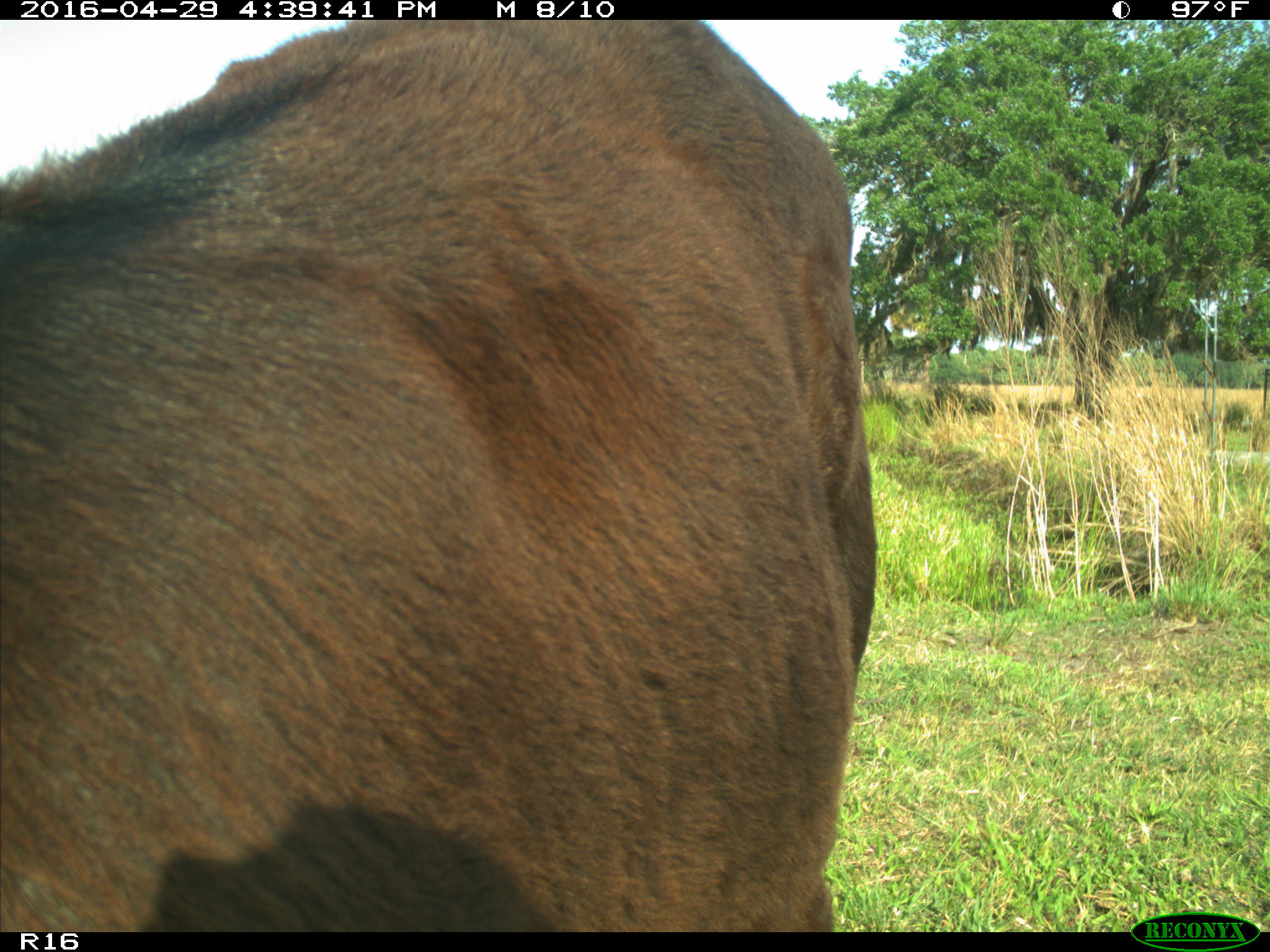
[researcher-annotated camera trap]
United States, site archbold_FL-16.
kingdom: Animalia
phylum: Chordata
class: Mammalia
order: Artiodactyla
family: Bovidae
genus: Bos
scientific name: Bos taurus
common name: domestic cow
Bos taurus (domestic cow).